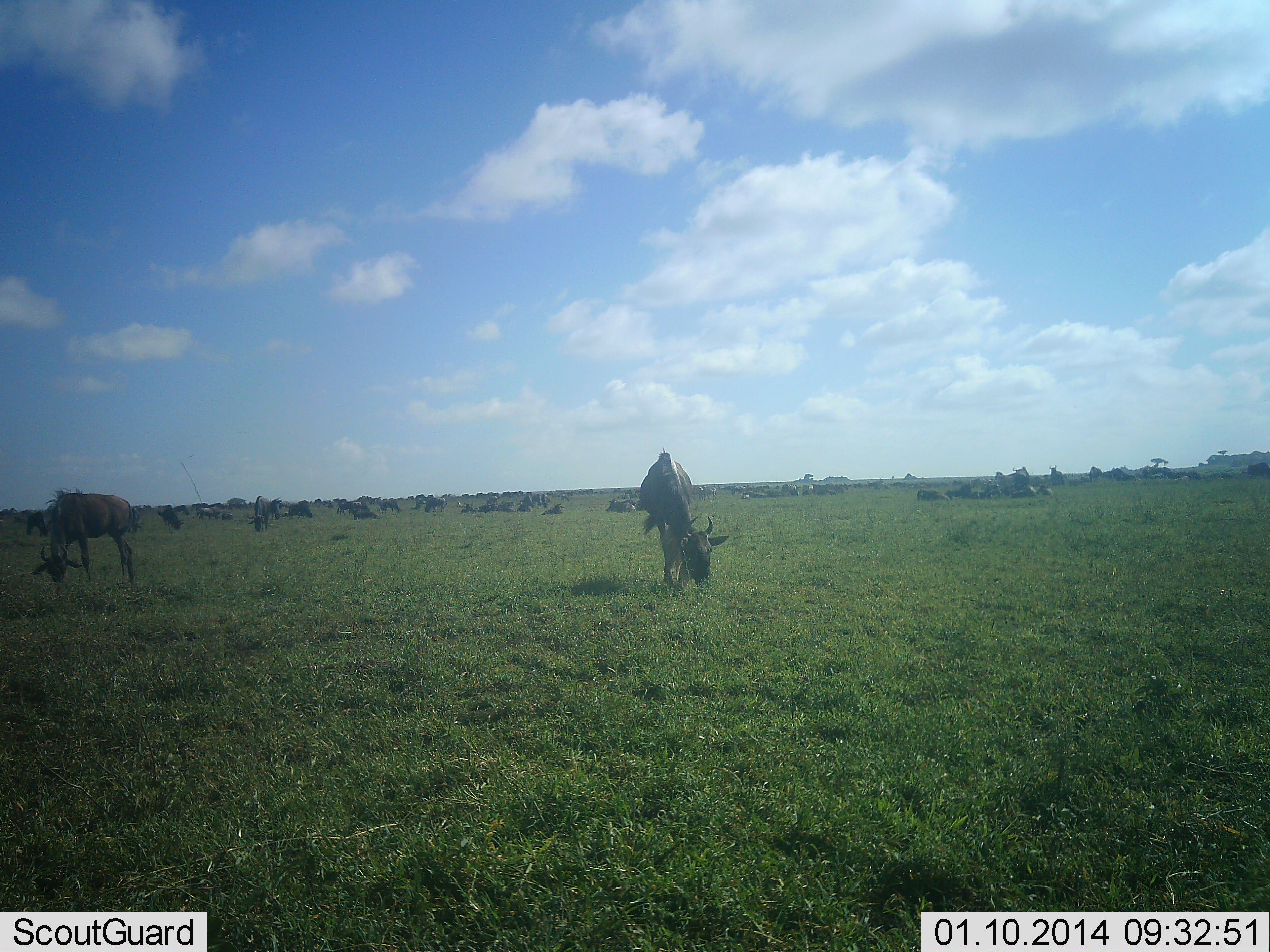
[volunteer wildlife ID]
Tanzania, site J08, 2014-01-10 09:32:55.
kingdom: Animalia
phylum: Chordata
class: Mammalia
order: Artiodactyla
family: Bovidae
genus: Connochaetes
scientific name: Connochaetes taurinus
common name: blue wildebeest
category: wildebeest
Wildebeest (blue wildebeest) (Connochaetes taurinus), count 11-50. Behavior (volunteer vote fractions): standing 50%, resting 60%, moving 10%, interacting 0%. Young present (vote fraction): 0%. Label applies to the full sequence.